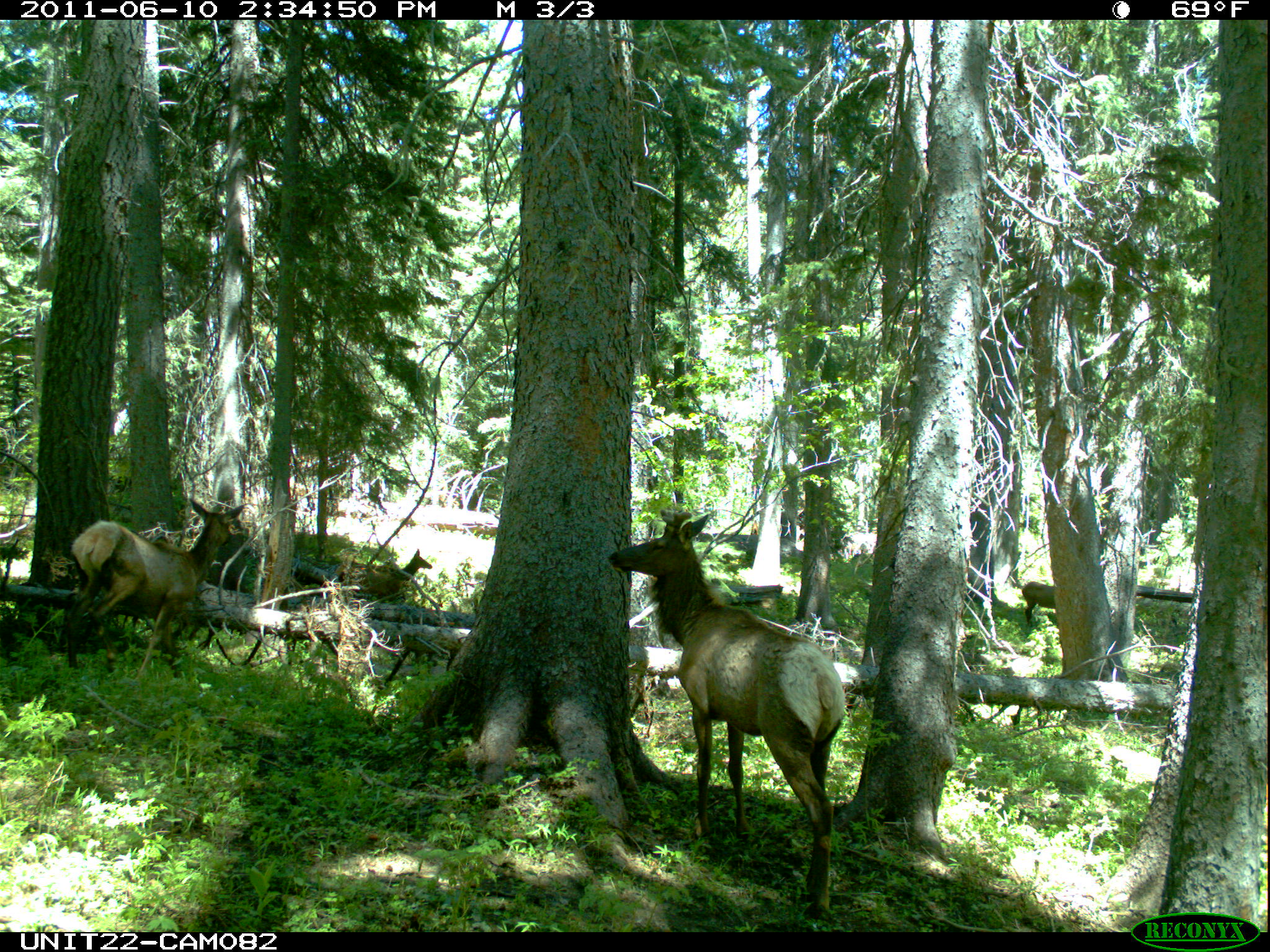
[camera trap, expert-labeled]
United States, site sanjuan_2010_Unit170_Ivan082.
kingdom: Animalia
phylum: Chordata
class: Mammalia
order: Artiodactyla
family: Cervidae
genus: Cervus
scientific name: Cervus elaphus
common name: red deer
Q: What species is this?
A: Cervus elaphus (red deer).